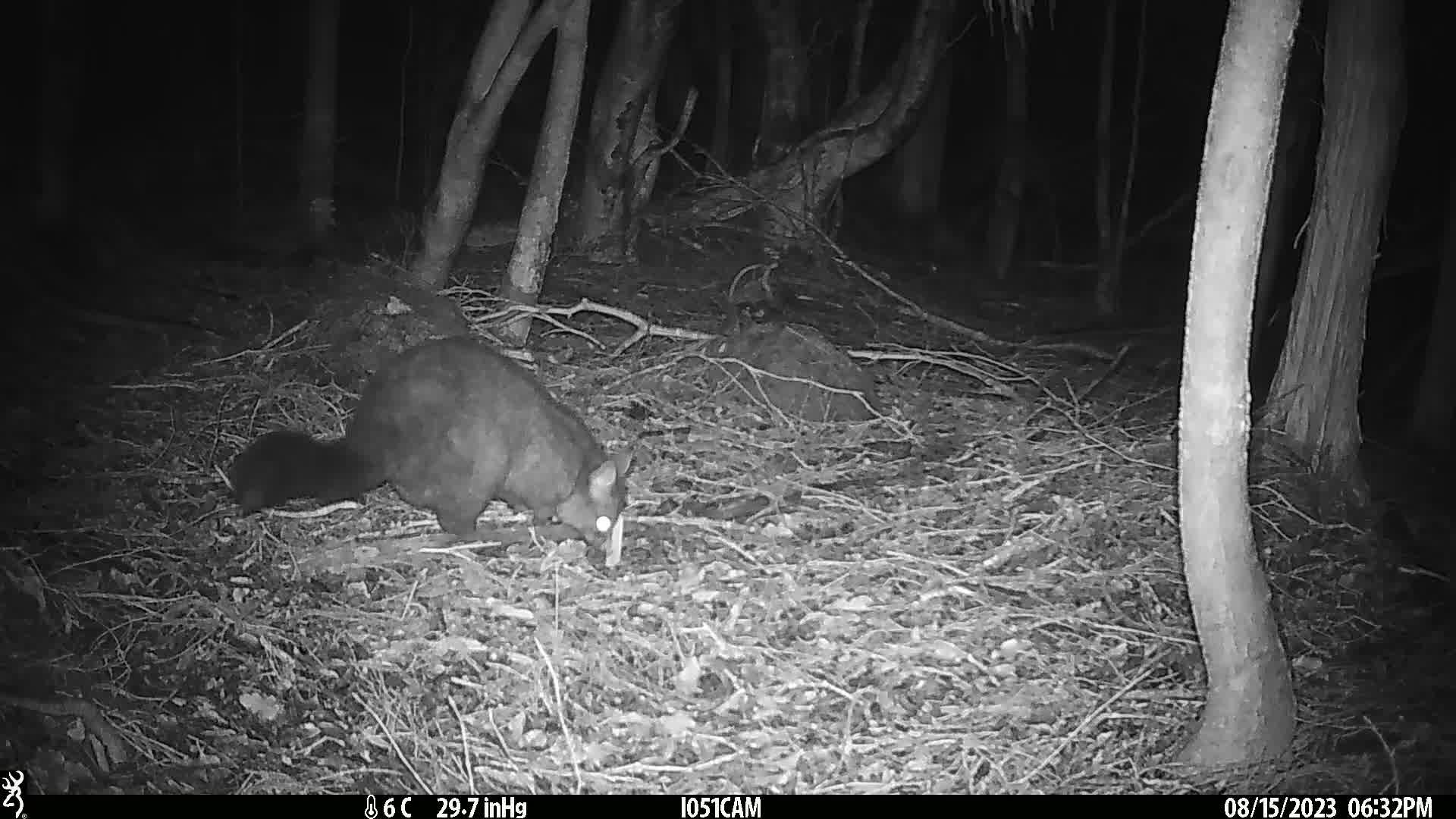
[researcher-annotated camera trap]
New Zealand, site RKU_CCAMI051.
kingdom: Animalia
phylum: Chordata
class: Mammalia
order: Diprotodontia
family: Phalangeridae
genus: Trichosurus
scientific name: Trichosurus vulpecula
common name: common brushtail possum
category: possum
Possum (common brushtail possum) (Trichosurus vulpecula).